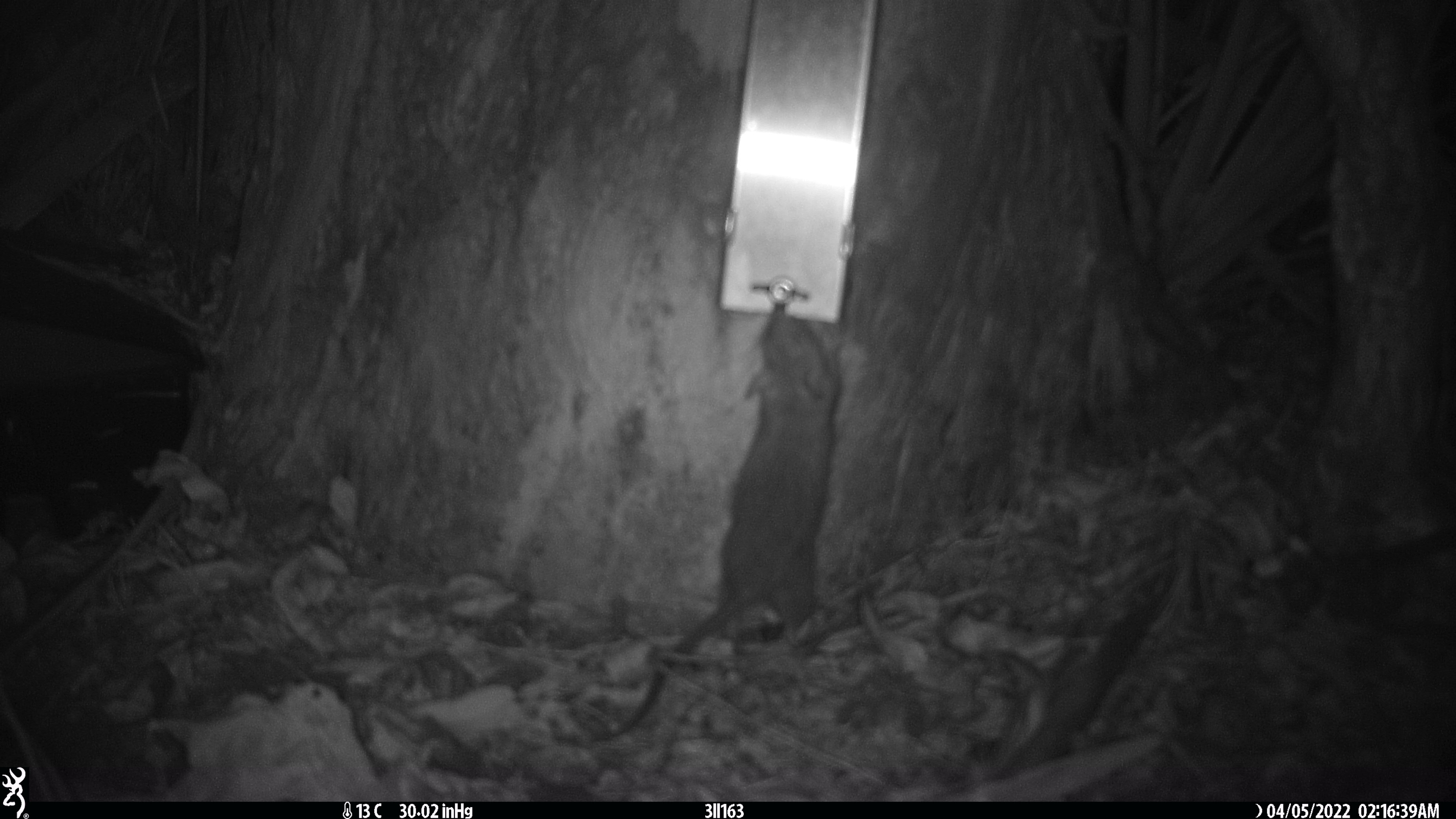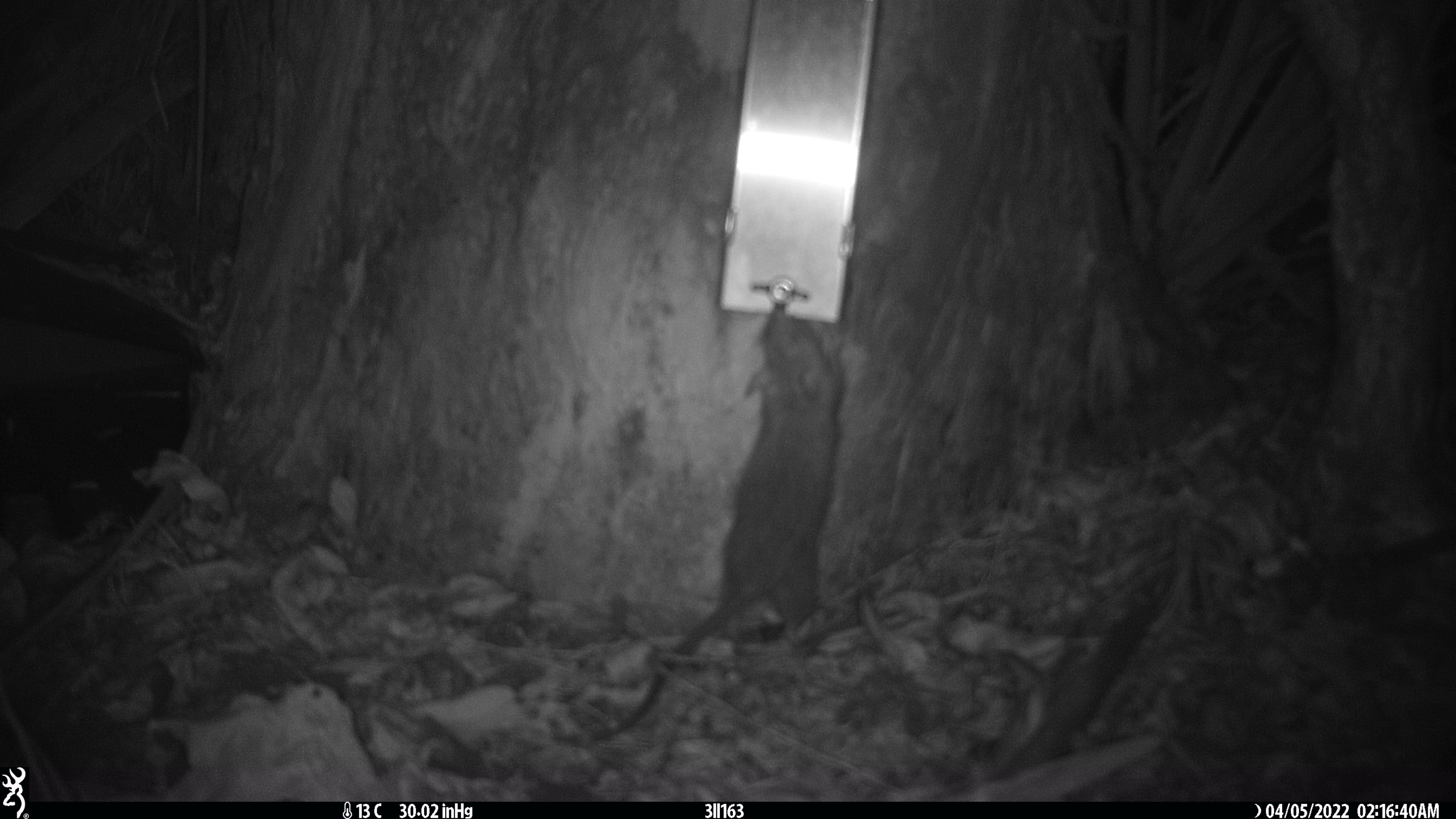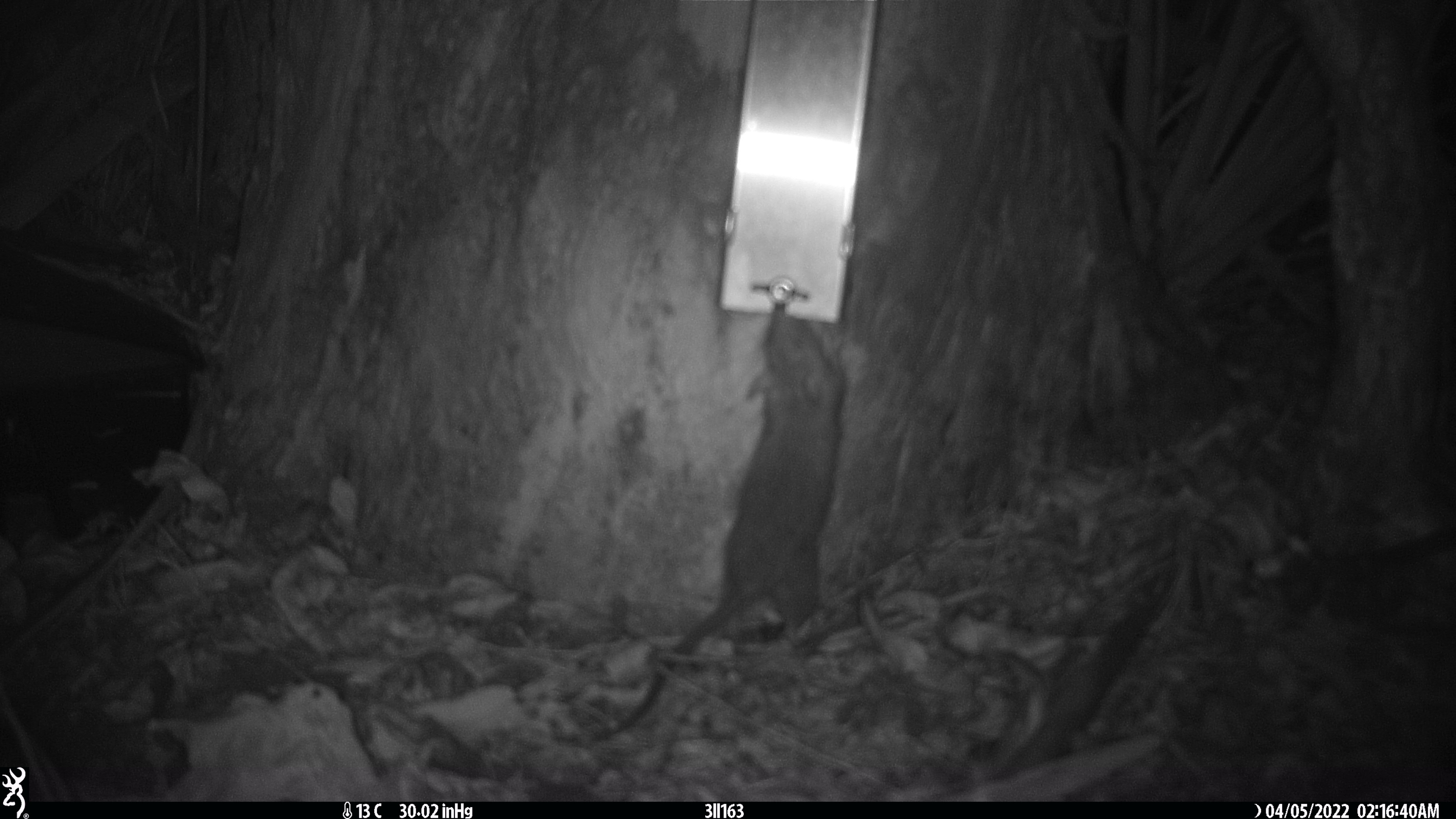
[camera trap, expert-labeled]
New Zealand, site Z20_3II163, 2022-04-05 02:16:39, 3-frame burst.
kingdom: Animalia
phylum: Chordata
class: Mammalia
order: Rodentia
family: Muridae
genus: Rattus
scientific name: Rattus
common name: rat